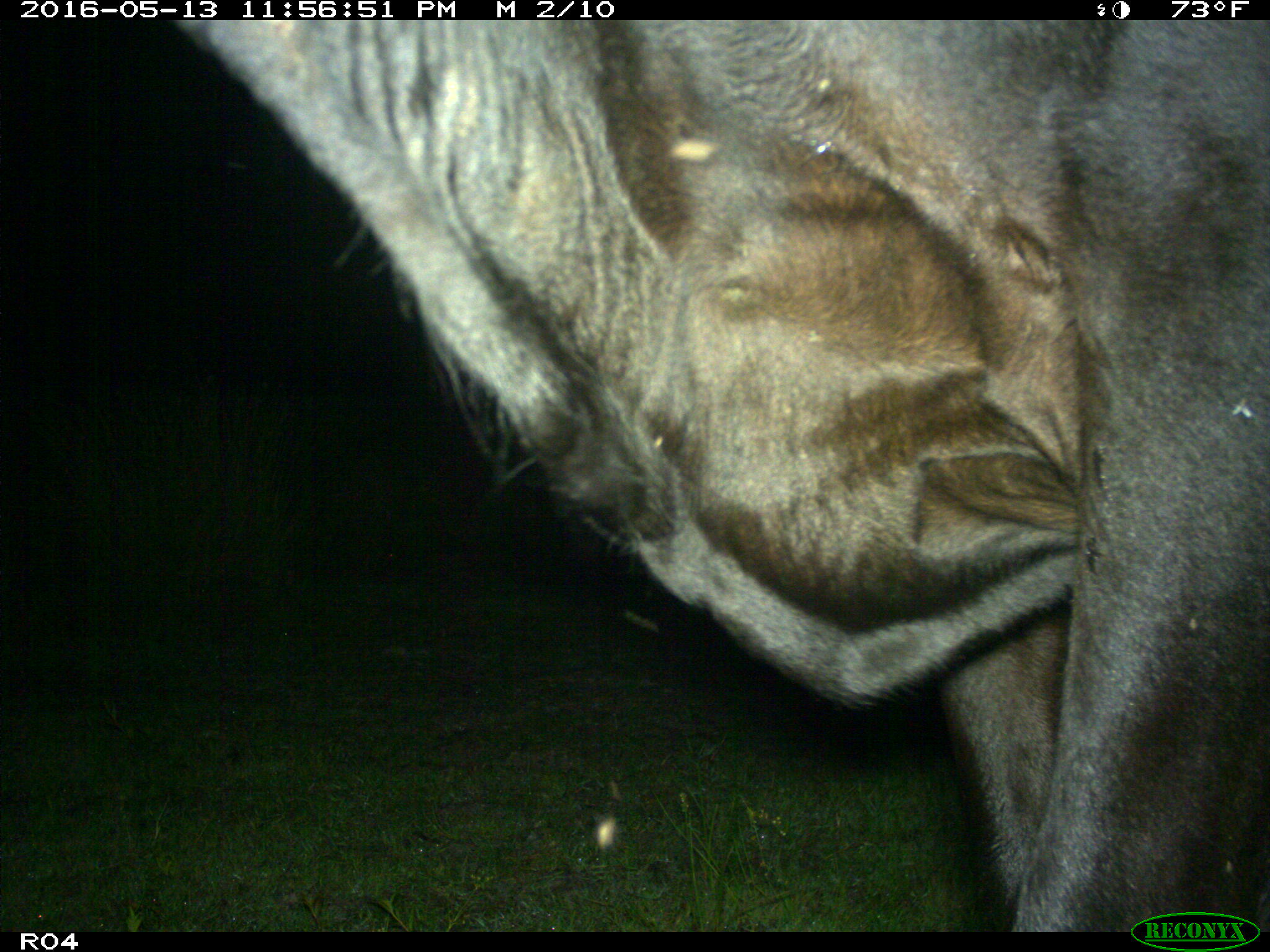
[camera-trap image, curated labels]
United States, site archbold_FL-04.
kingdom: Animalia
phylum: Chordata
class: Mammalia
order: Artiodactyla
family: Bovidae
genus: Bos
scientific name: Bos taurus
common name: domestic cow